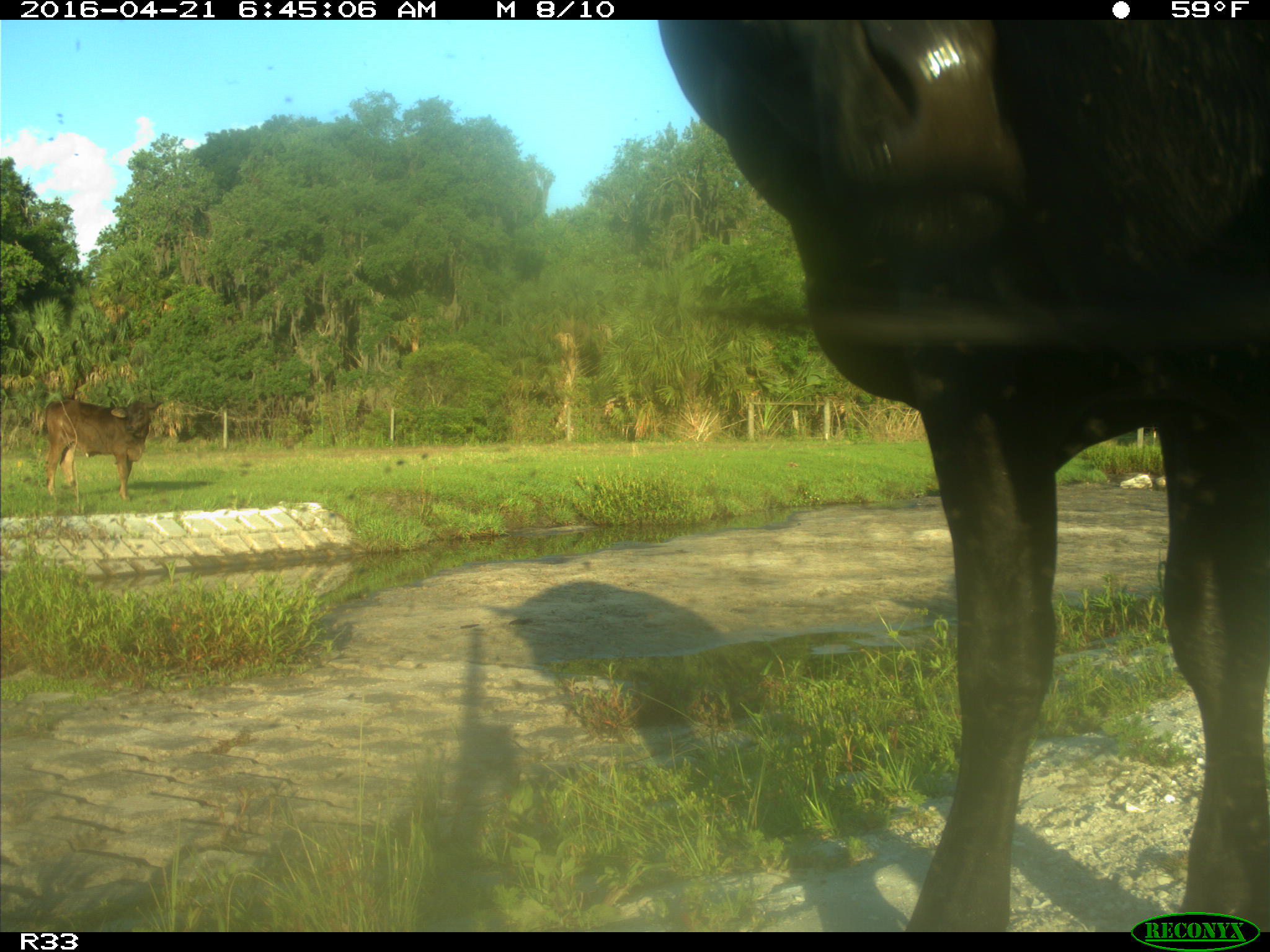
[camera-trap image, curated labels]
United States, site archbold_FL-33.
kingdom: Animalia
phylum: Chordata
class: Mammalia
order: Artiodactyla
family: Bovidae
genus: Bos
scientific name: Bos taurus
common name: domestic cow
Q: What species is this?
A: Bos taurus (domestic cow).